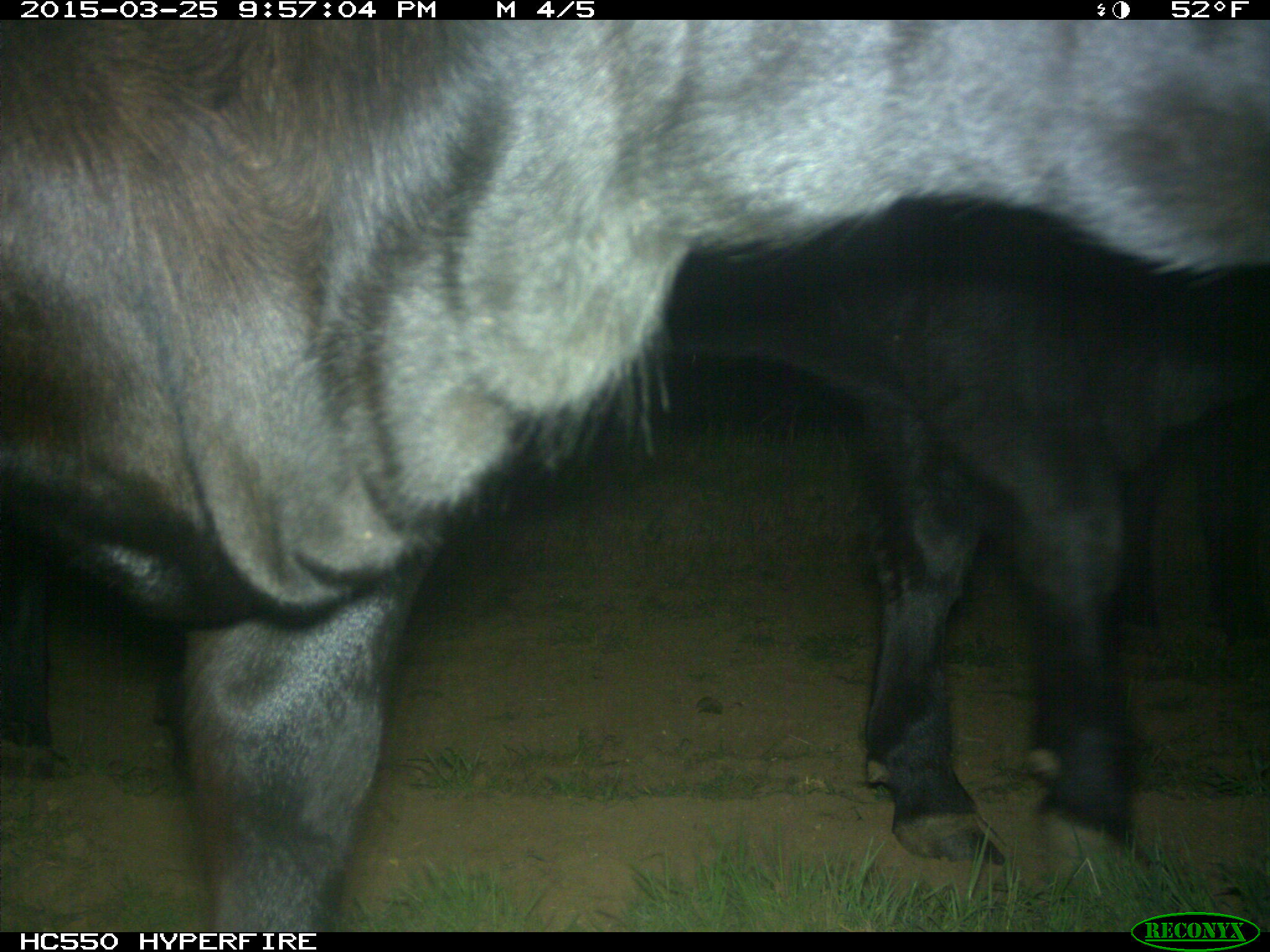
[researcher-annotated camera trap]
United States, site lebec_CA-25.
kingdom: Animalia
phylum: Chordata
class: Mammalia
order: Artiodactyla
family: Bovidae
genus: Bos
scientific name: Bos taurus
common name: domestic cow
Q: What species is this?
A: Bos taurus (domestic cow).